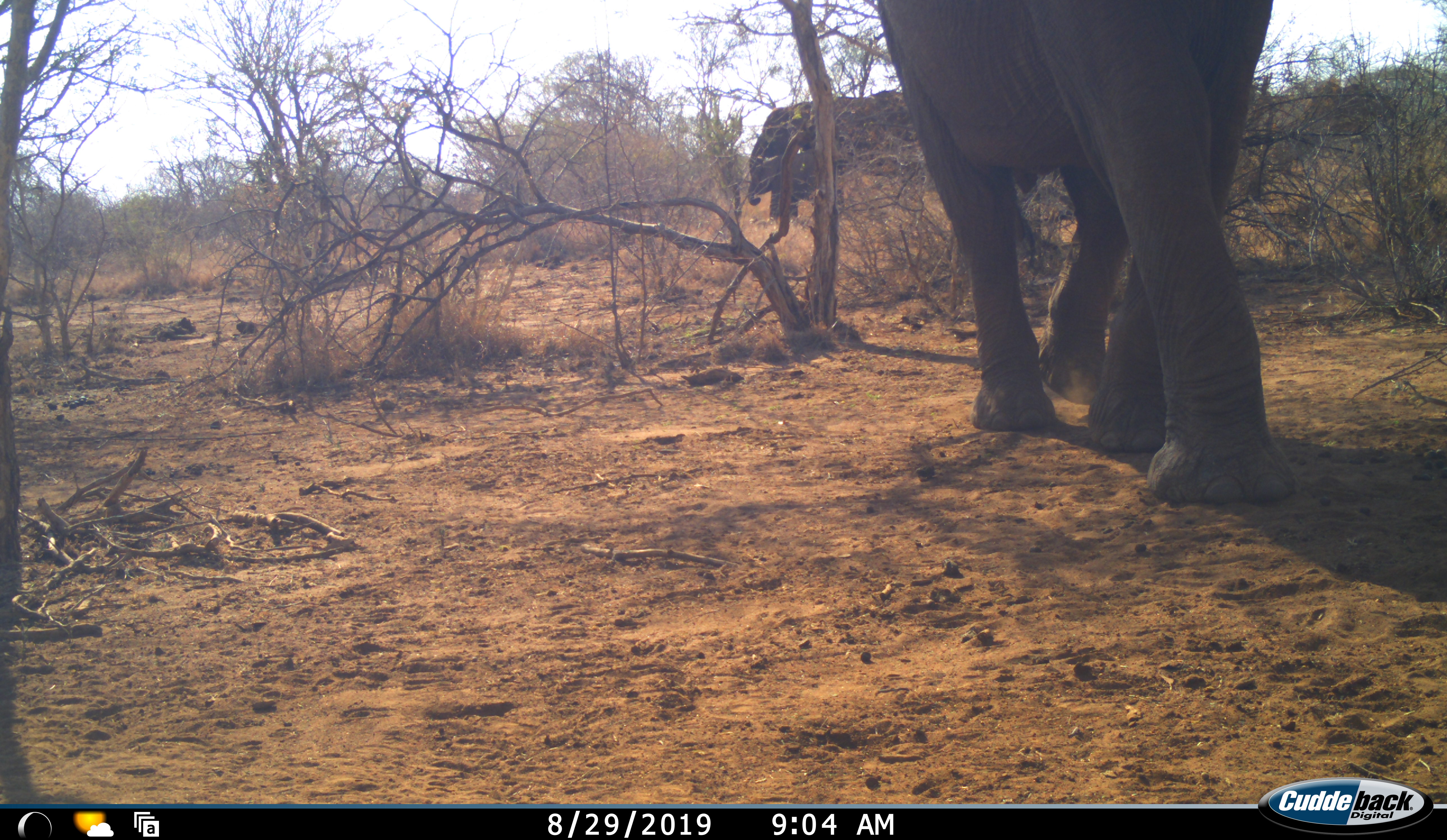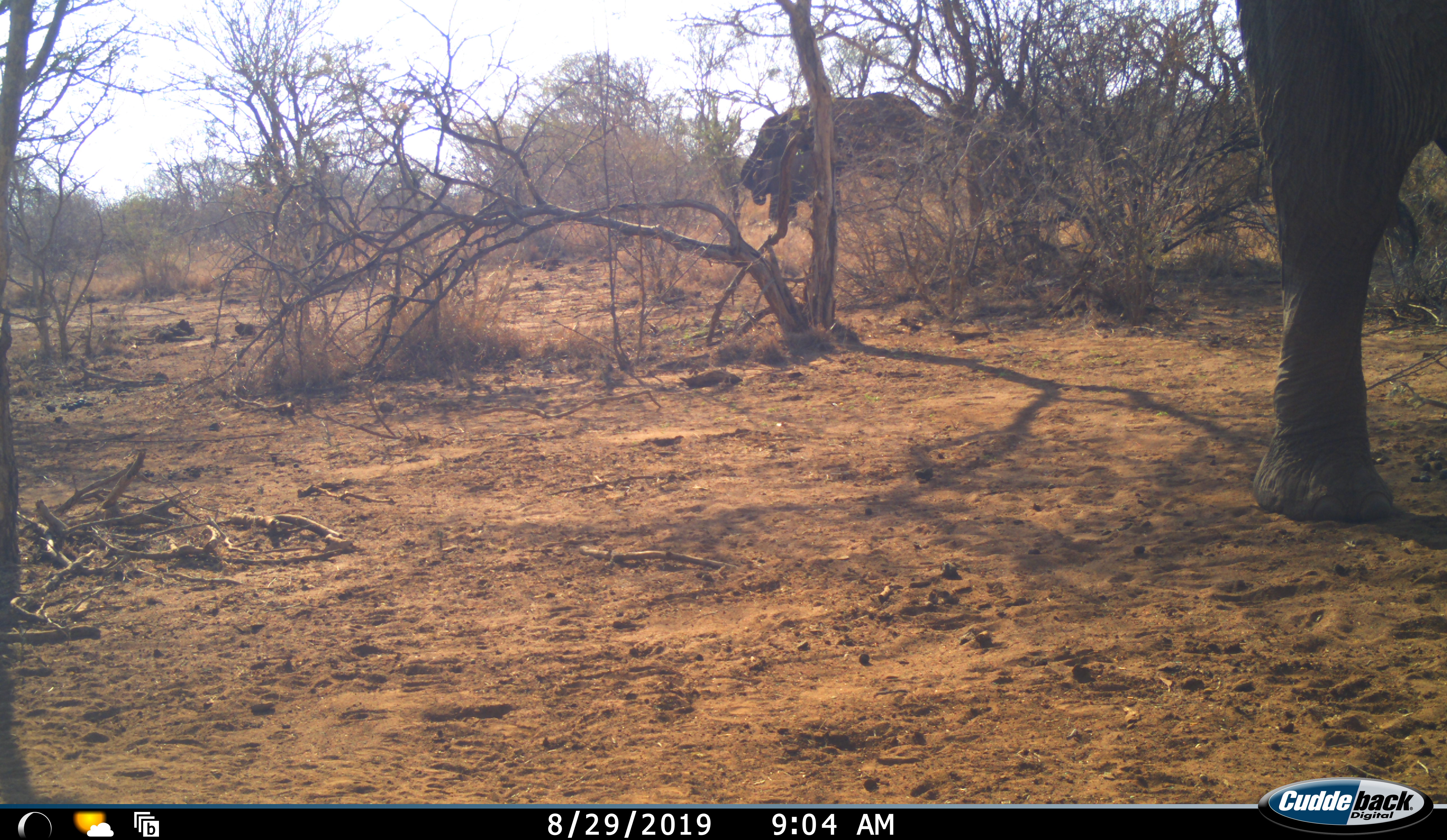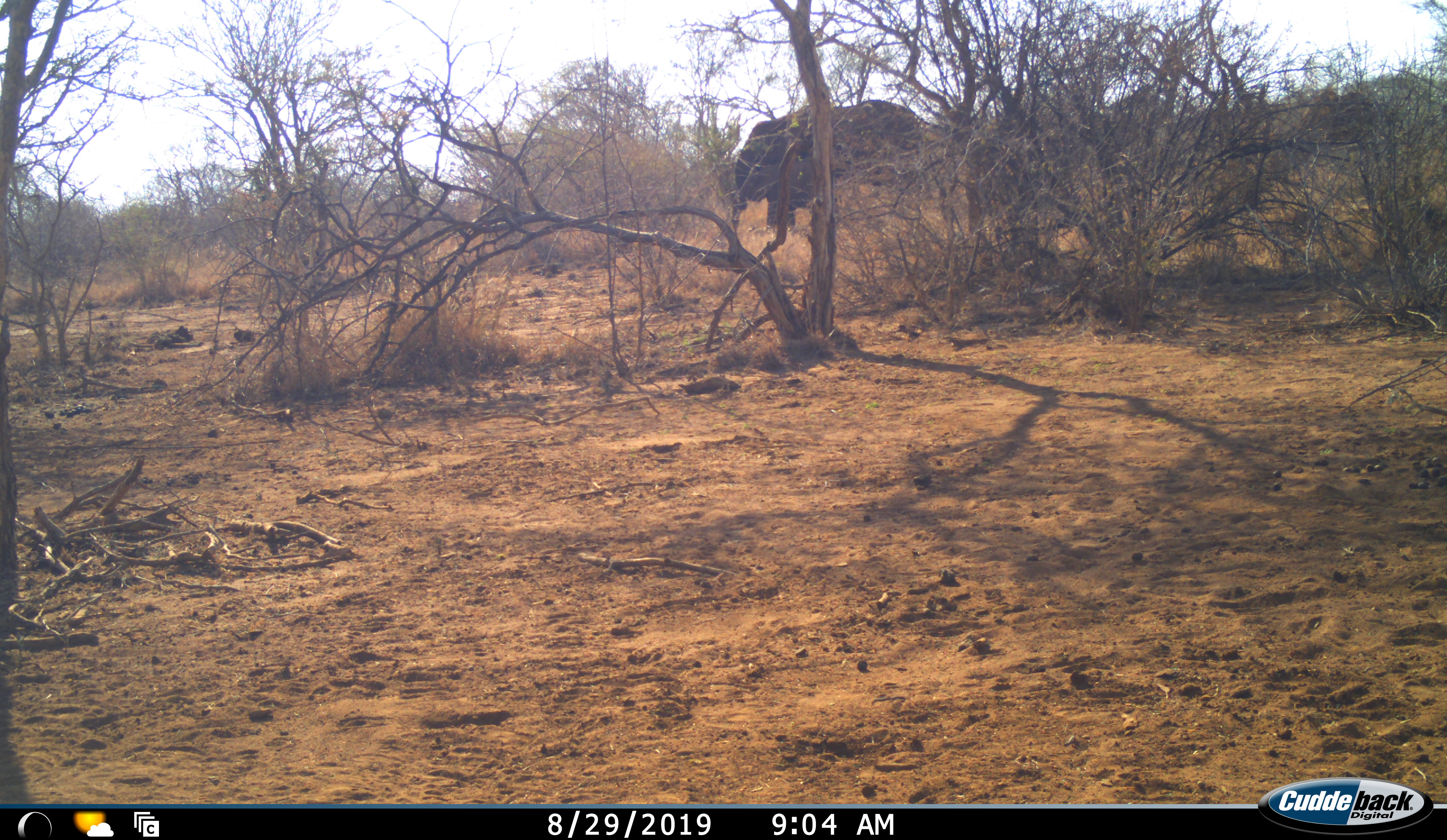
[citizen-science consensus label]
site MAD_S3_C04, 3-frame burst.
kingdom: Animalia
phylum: Chordata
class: Mammalia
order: Proboscidea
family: Elephantidae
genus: Loxodonta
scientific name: Loxodonta africana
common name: african bush elephant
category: elephant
Elephant (african bush elephant) (Loxodonta africana), count 2. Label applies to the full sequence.